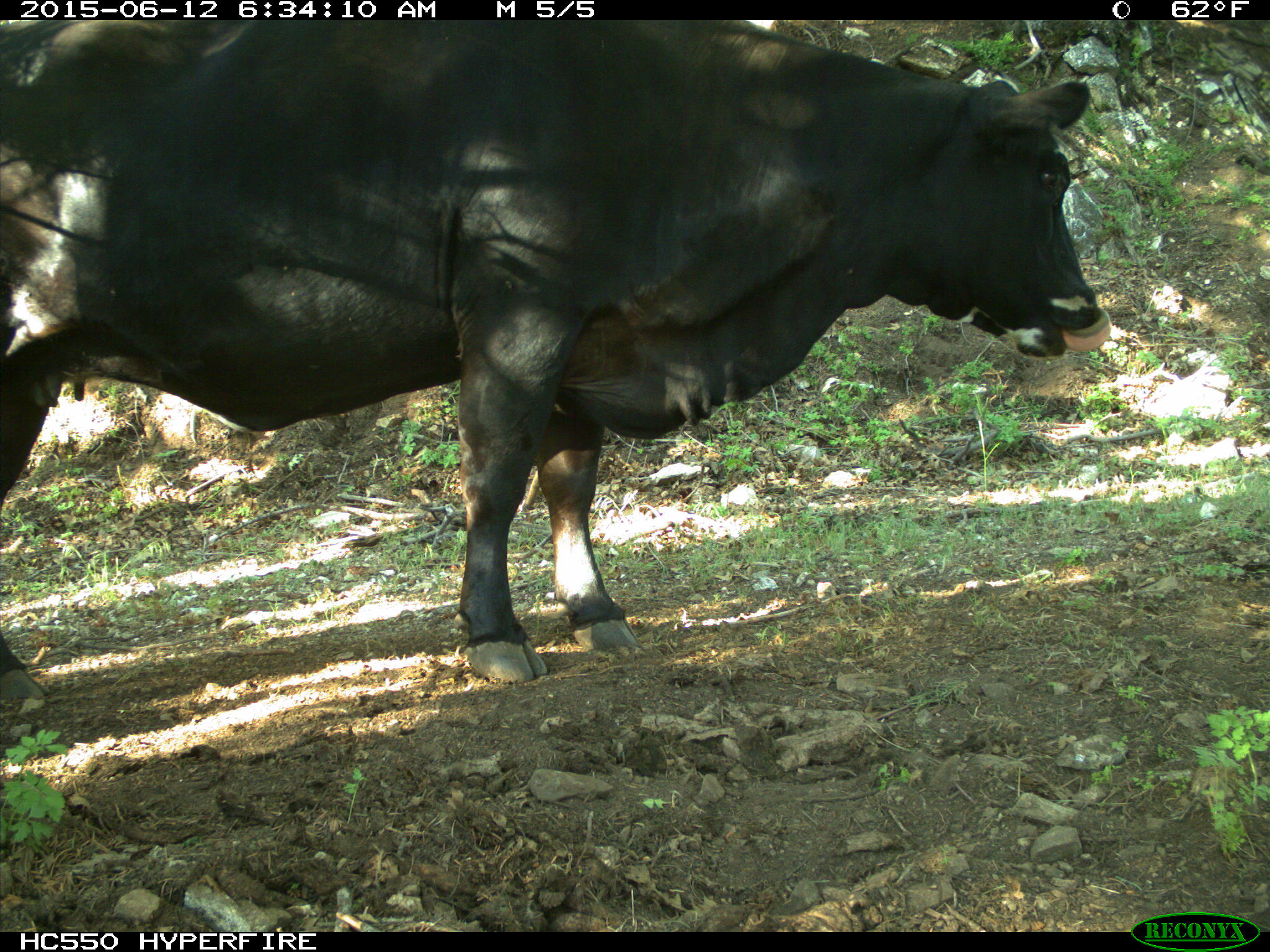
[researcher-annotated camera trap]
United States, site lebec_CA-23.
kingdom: Animalia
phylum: Chordata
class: Mammalia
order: Artiodactyla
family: Bovidae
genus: Bos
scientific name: Bos taurus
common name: domestic cow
Bos taurus (domestic cow).